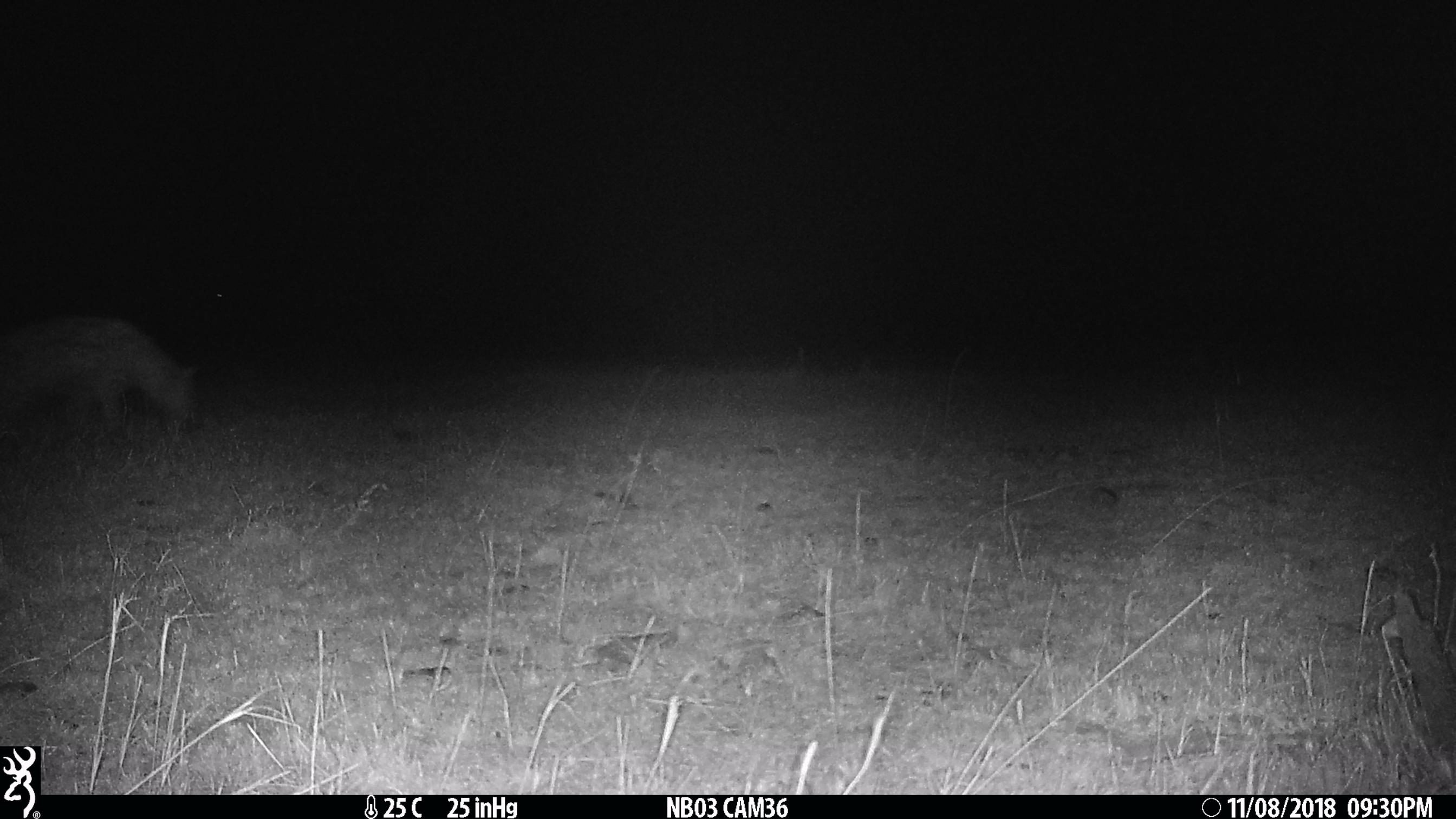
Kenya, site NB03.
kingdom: Animalia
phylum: Chordata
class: Mammalia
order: Carnivora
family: Hyaenidae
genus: Crocuta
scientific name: Crocuta crocuta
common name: spotted hyena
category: hyena spotted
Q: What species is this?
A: Hyena spotted (spotted hyena) (Crocuta crocuta).